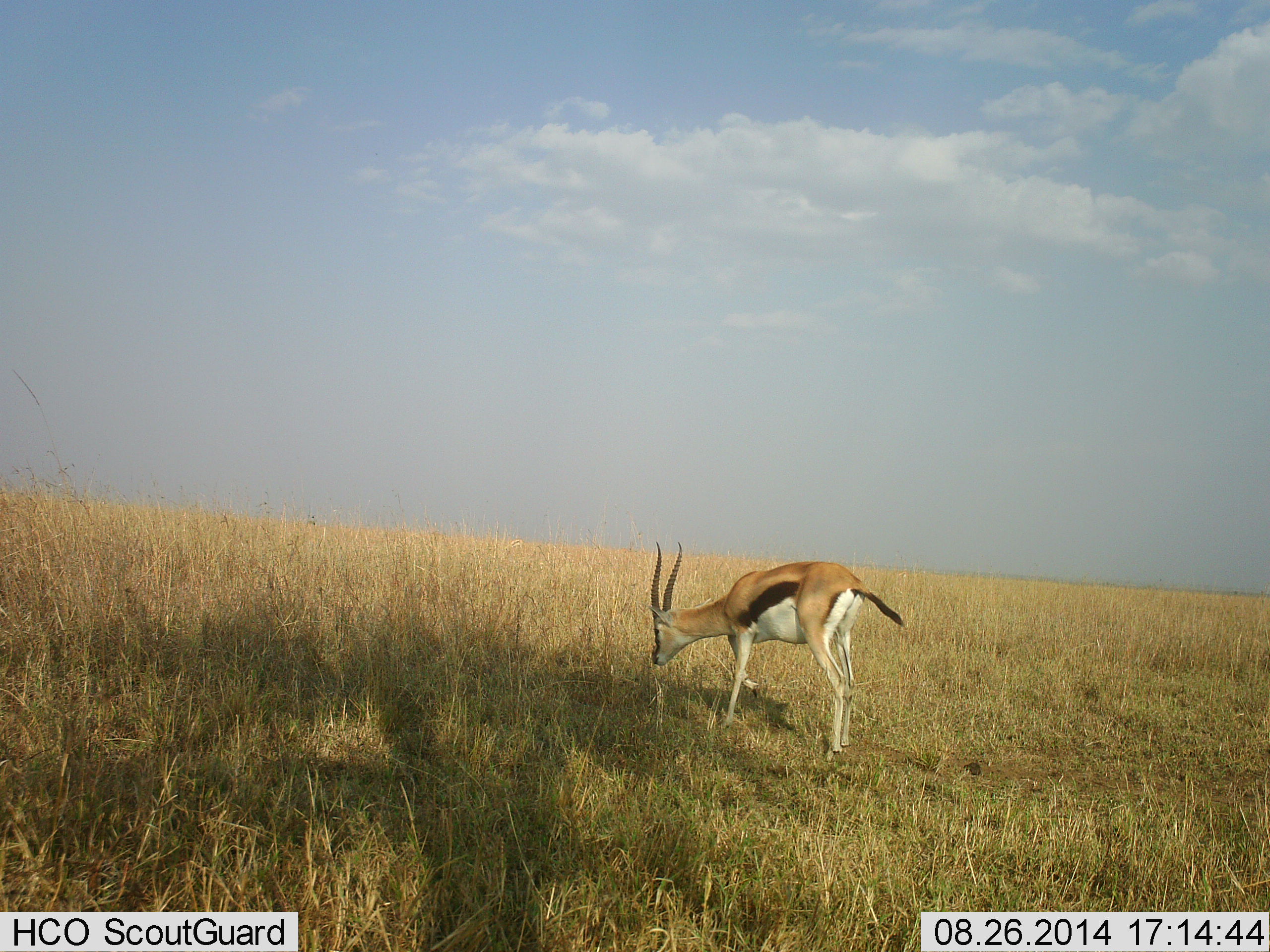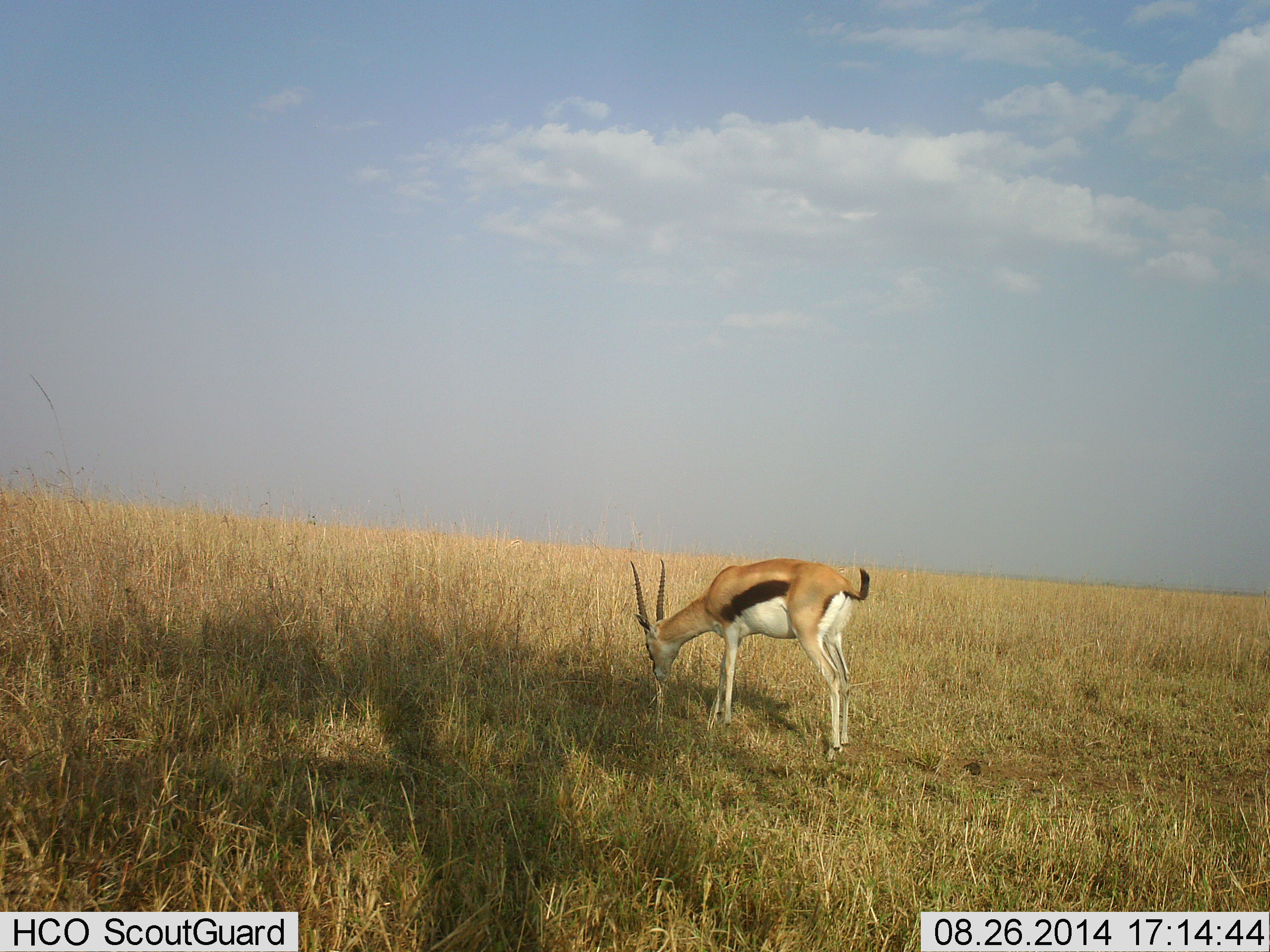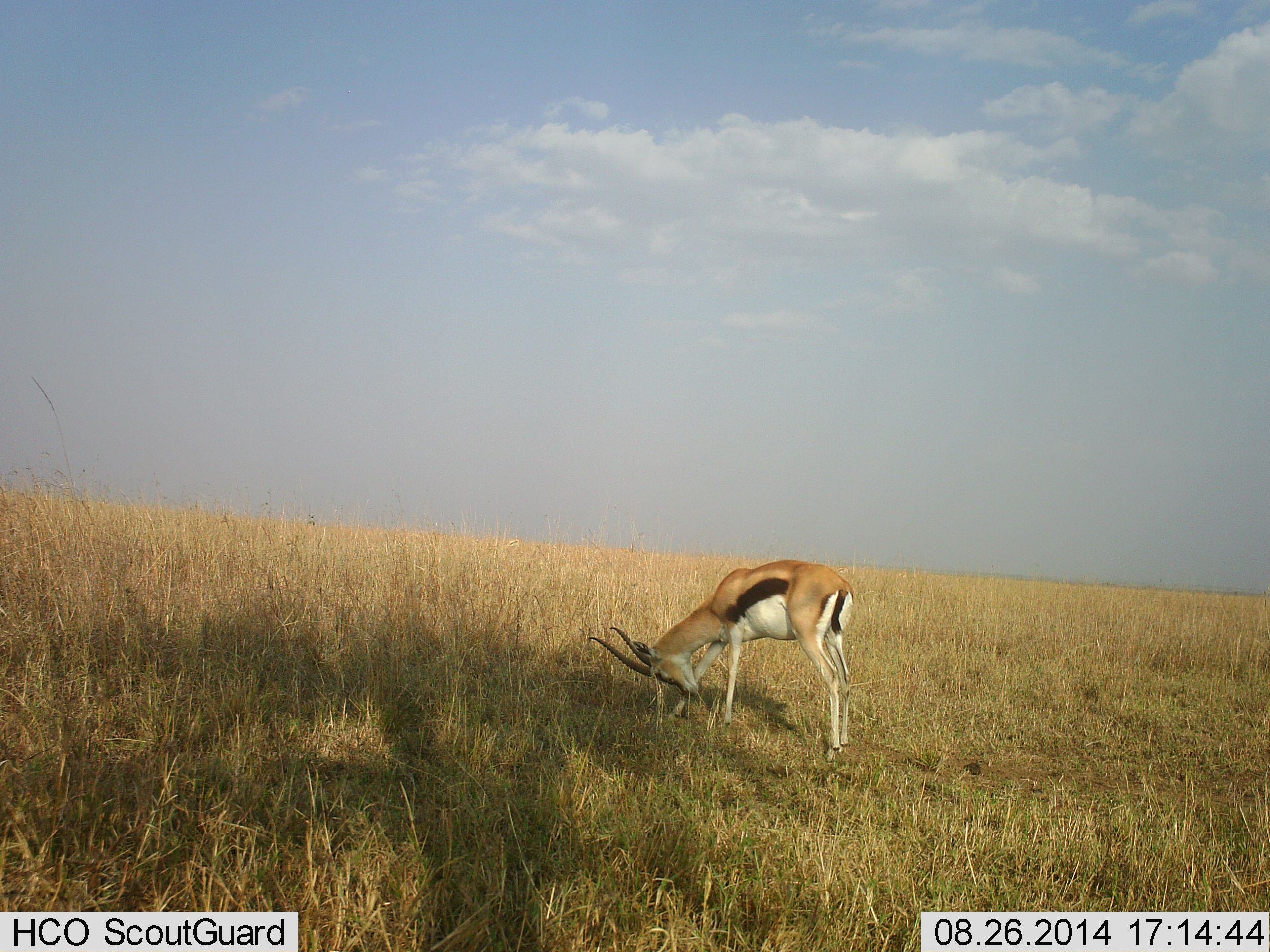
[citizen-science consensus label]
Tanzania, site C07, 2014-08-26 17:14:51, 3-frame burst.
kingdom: Animalia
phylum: Chordata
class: Mammalia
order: Artiodactyla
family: Bovidae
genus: Eudorcas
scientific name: Eudorcas thomsonii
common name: thomson's gazelle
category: gazellethomsons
Gazellethomsons (thomson's gazelle) (Eudorcas thomsonii), count 1. Behavior (volunteer vote fractions): standing 30%, resting 0%, moving 0%, interacting 0%. Young present (vote fraction): 0%. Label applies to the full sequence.